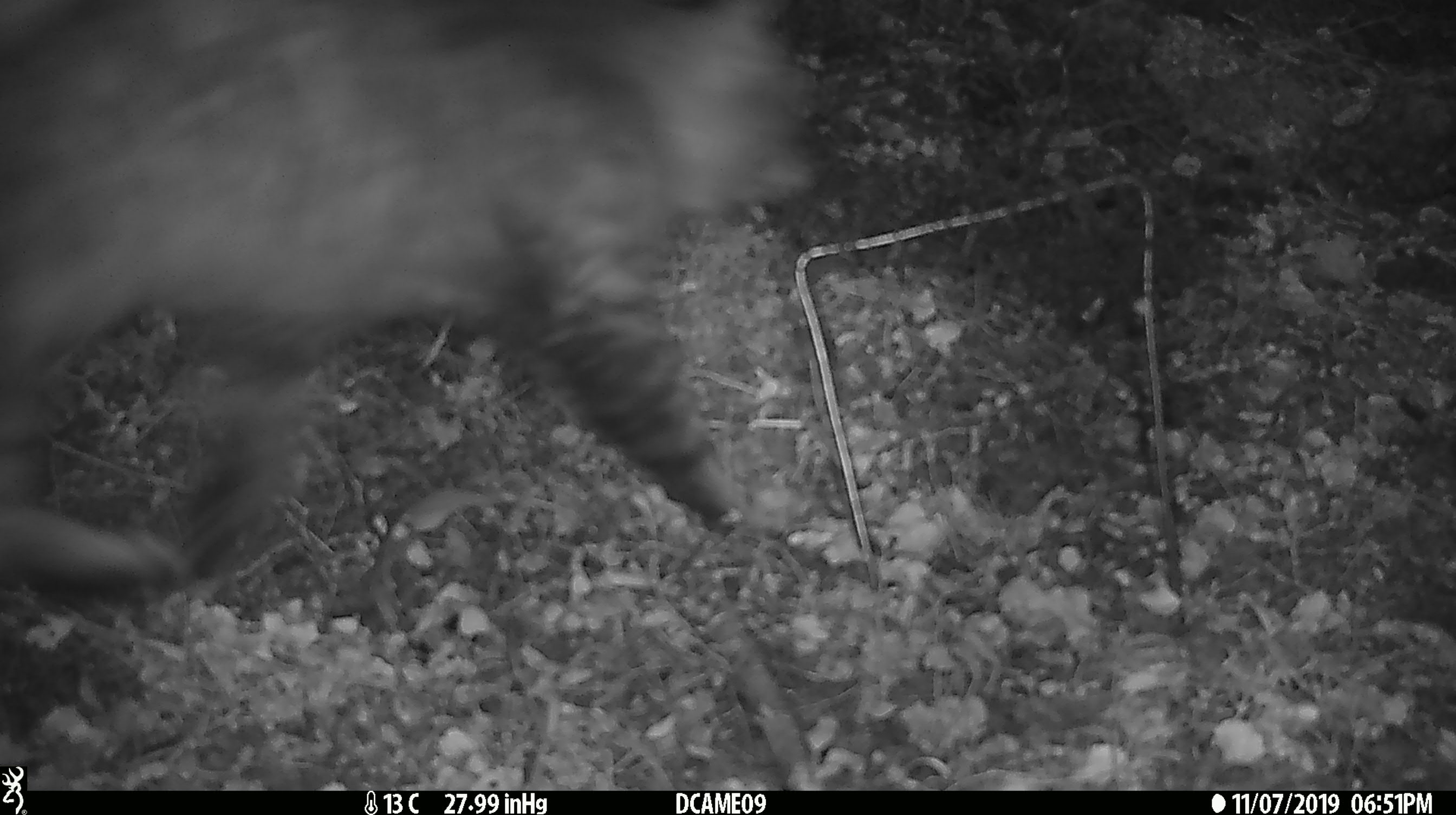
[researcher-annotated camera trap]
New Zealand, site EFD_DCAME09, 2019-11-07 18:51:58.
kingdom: Animalia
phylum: Chordata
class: Mammalia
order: Carnivora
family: Felidae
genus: Felis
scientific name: Felis catus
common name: domestic cat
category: cat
Cat (domestic cat) (Felis catus).